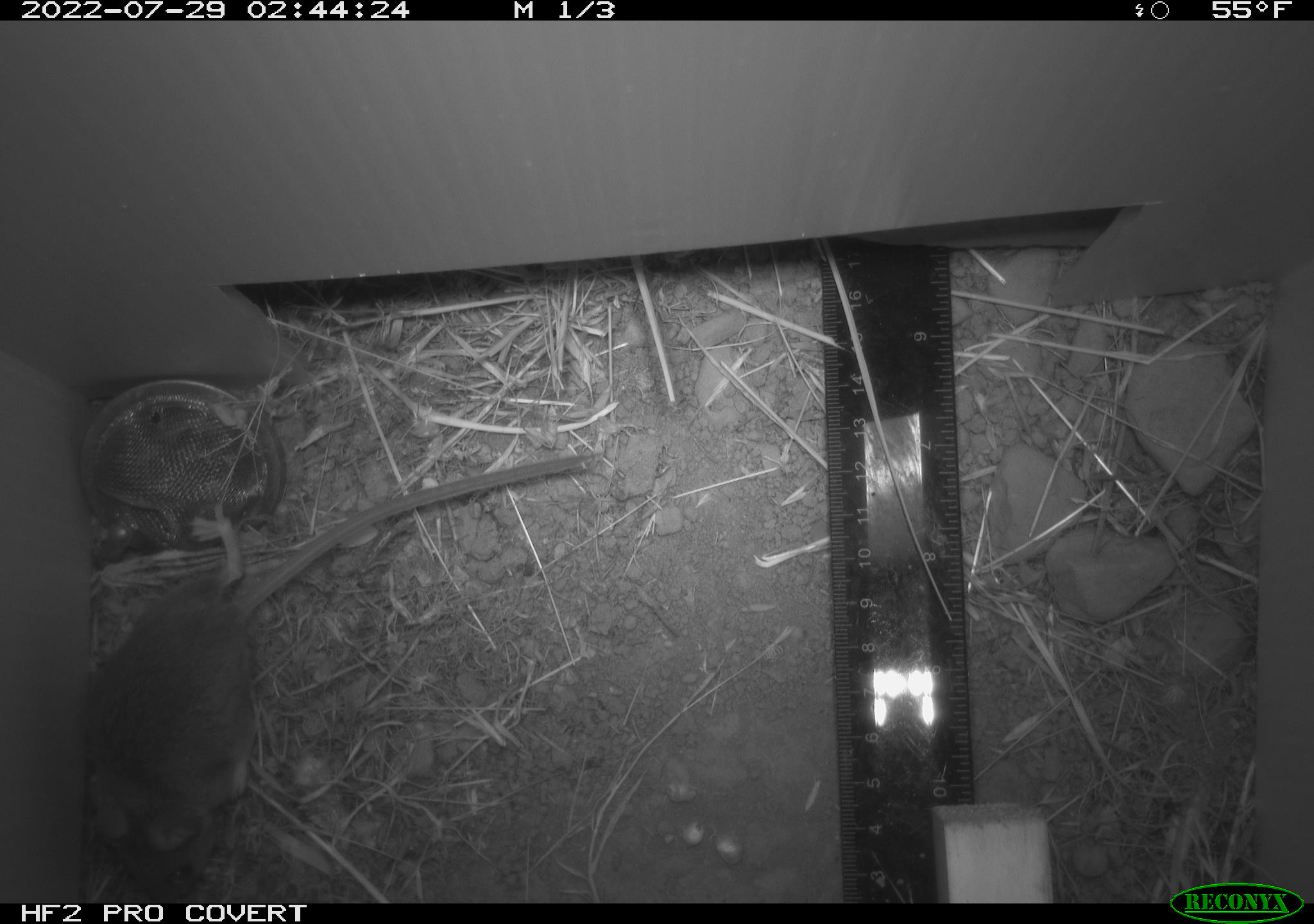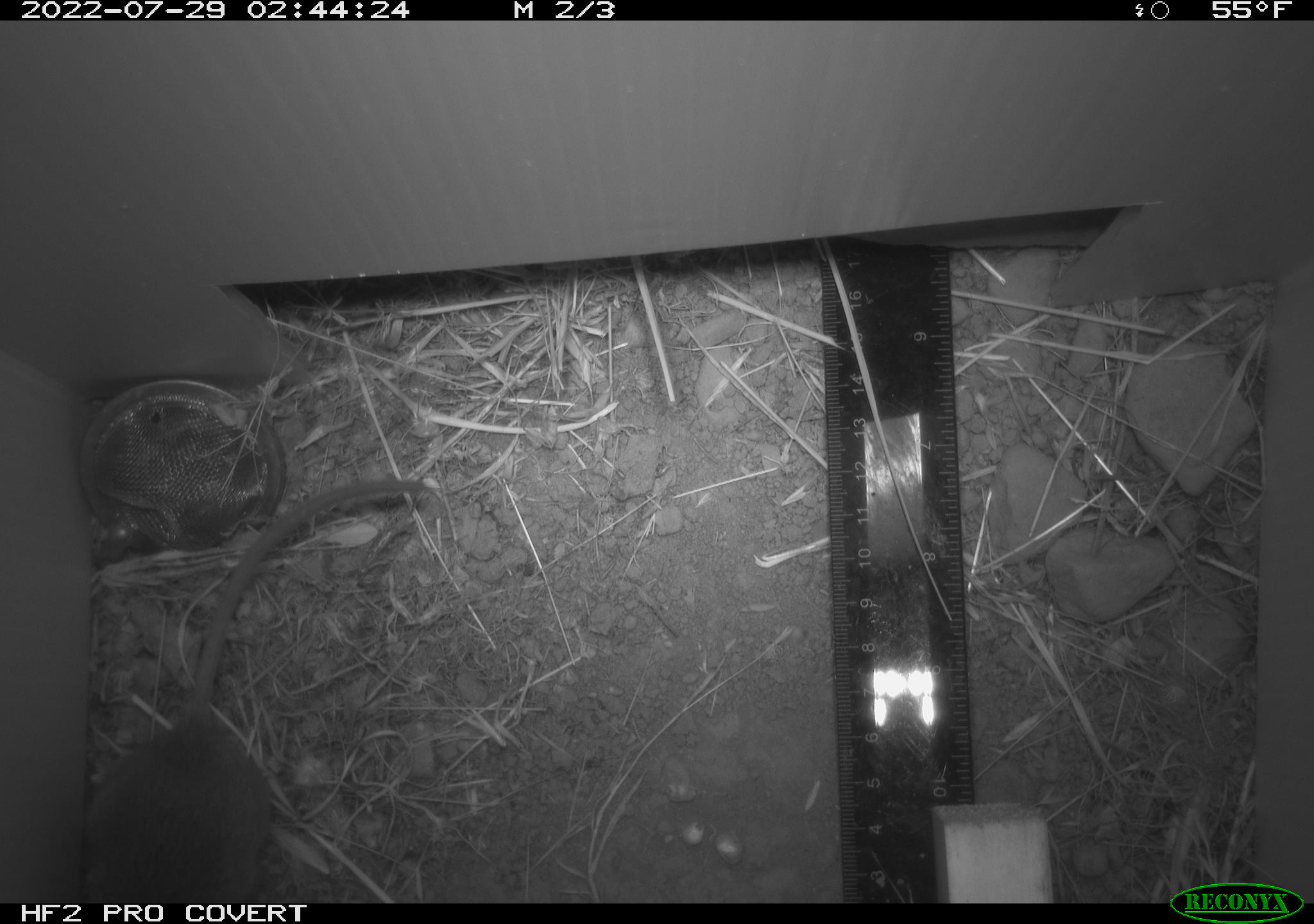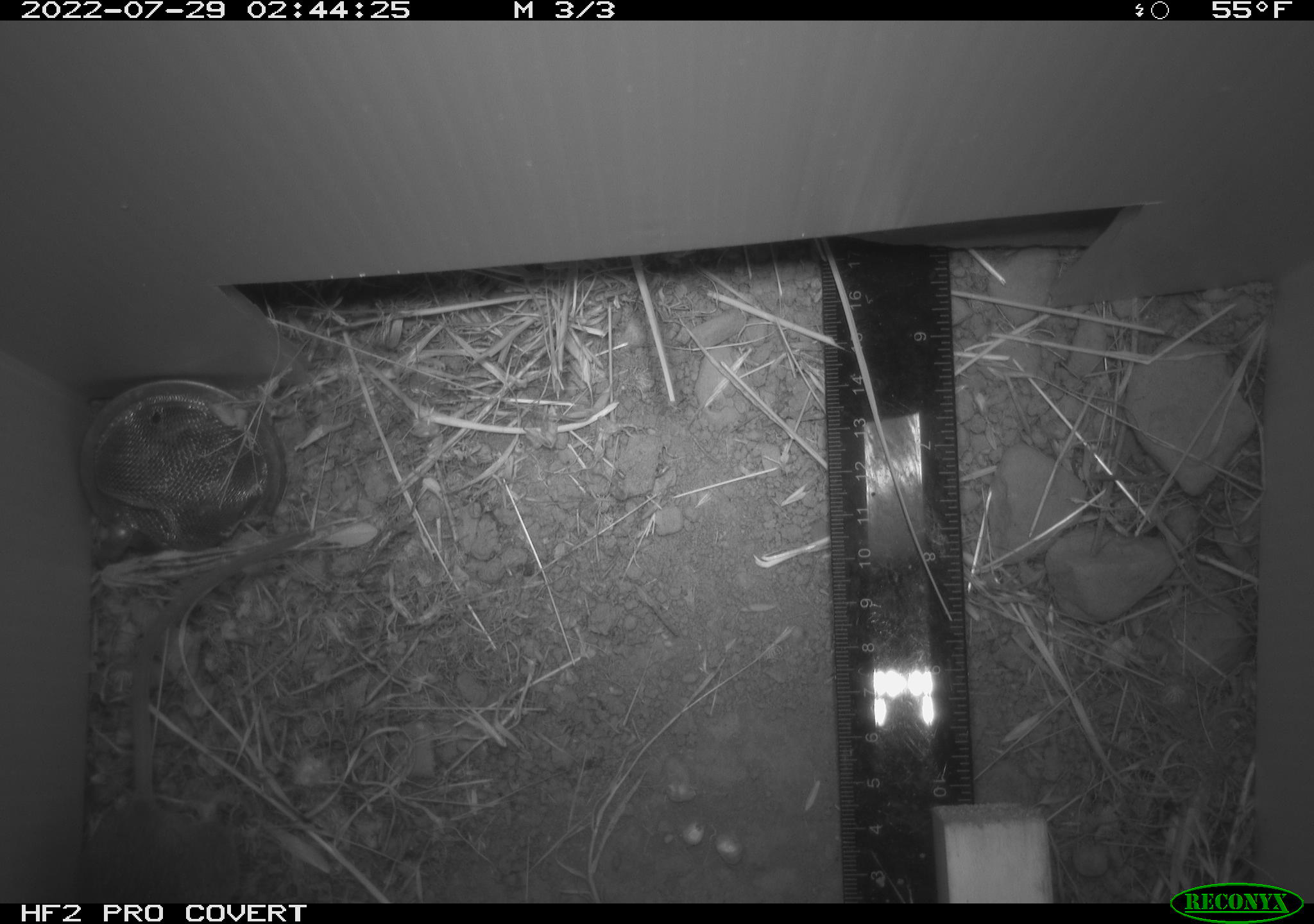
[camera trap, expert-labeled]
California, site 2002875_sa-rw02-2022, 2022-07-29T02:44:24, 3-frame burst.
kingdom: Animalia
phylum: Chordata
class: Mammalia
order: Rodentia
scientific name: Rodentia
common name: mouse species